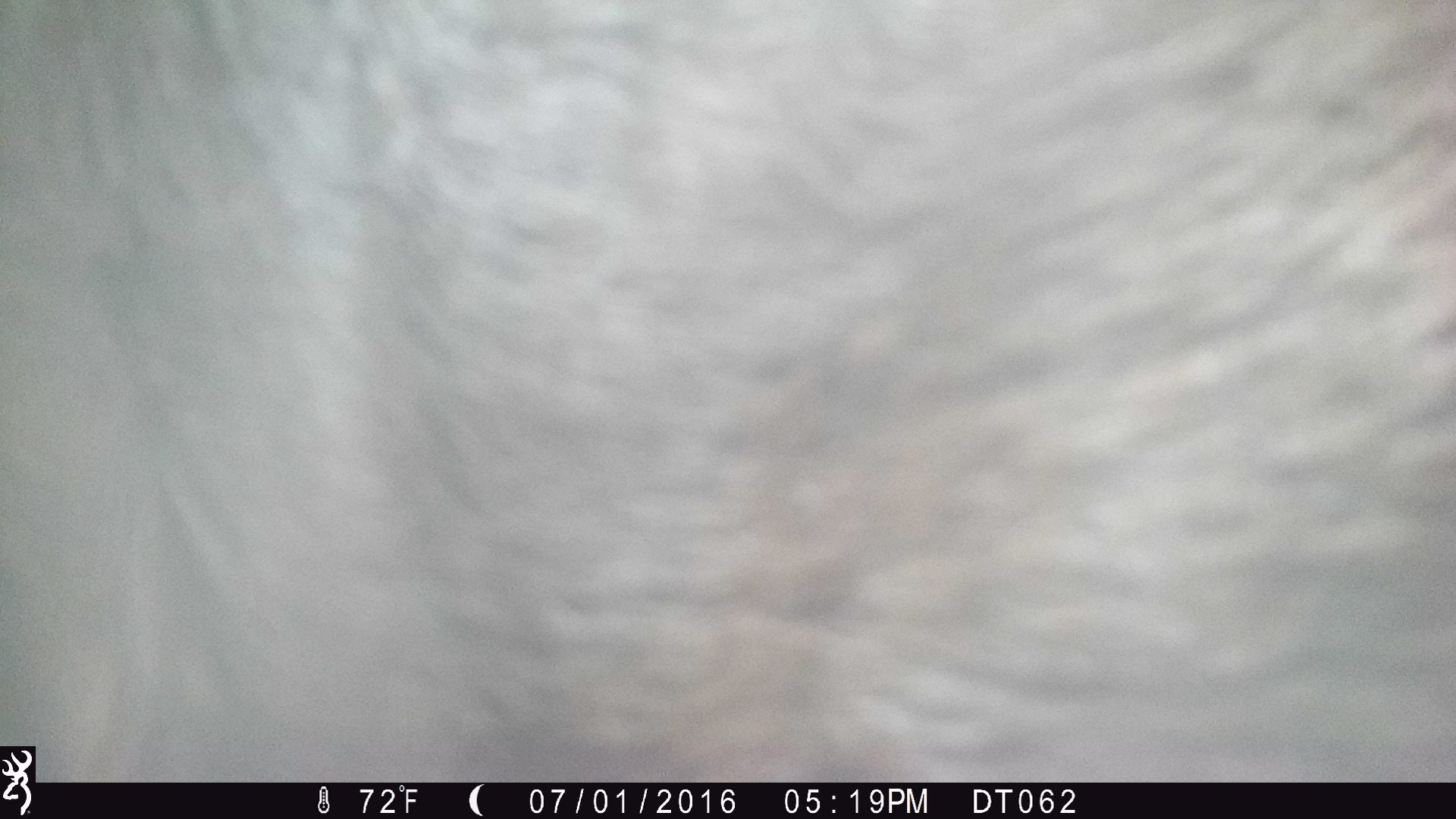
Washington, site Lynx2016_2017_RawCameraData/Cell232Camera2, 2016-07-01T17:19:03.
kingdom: Animalia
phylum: Chordata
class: Mammalia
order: Artiodactyla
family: Bovidae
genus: Bos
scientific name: Bos taurus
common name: domestic cattle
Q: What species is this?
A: Domestic cattle (Bos taurus).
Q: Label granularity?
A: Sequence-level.